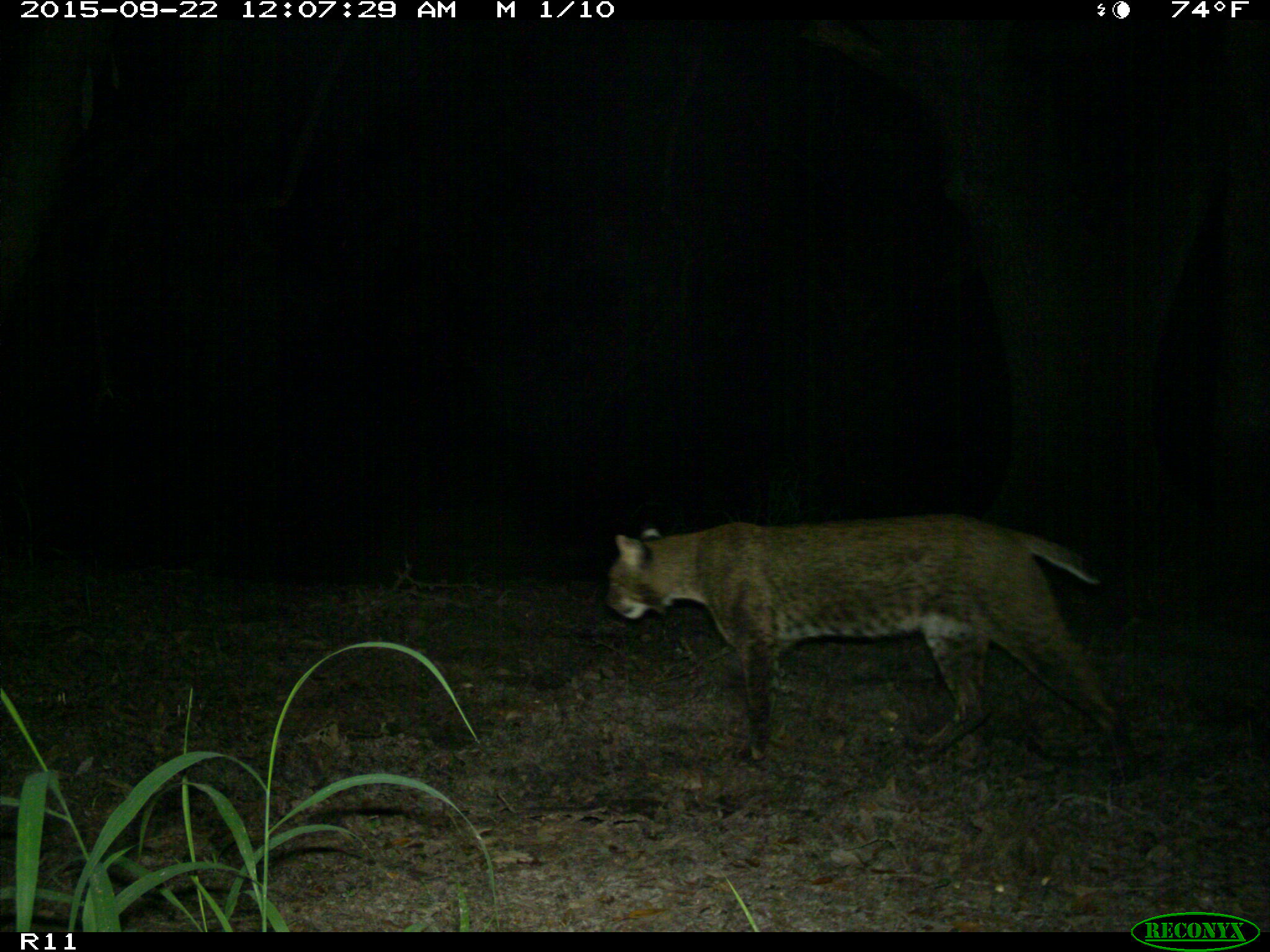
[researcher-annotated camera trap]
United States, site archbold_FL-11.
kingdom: Animalia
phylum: Chordata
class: Mammalia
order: Carnivora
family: Felidae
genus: Lynx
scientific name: Lynx rufus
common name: bobcat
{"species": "Lynx rufus (bobcat)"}